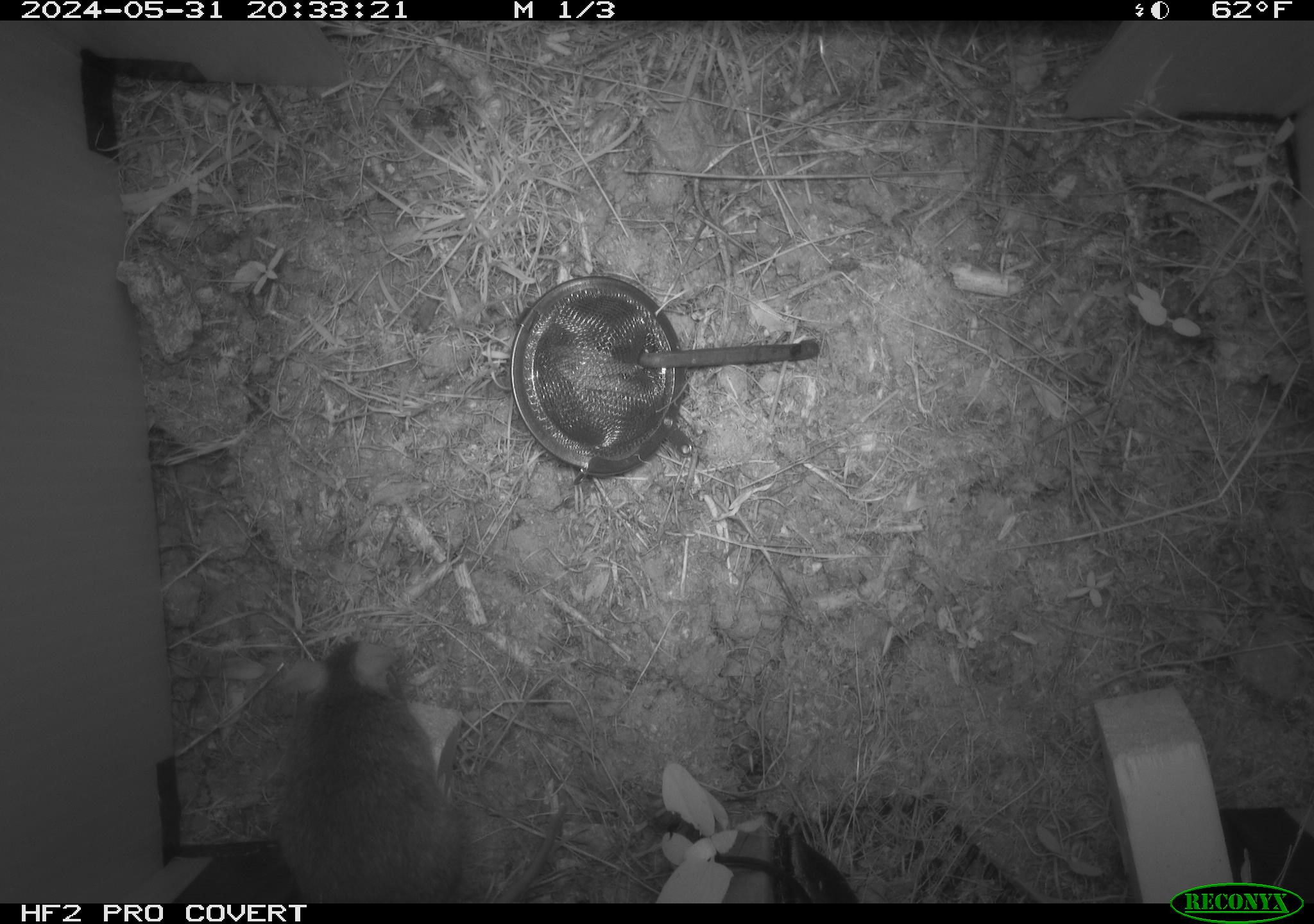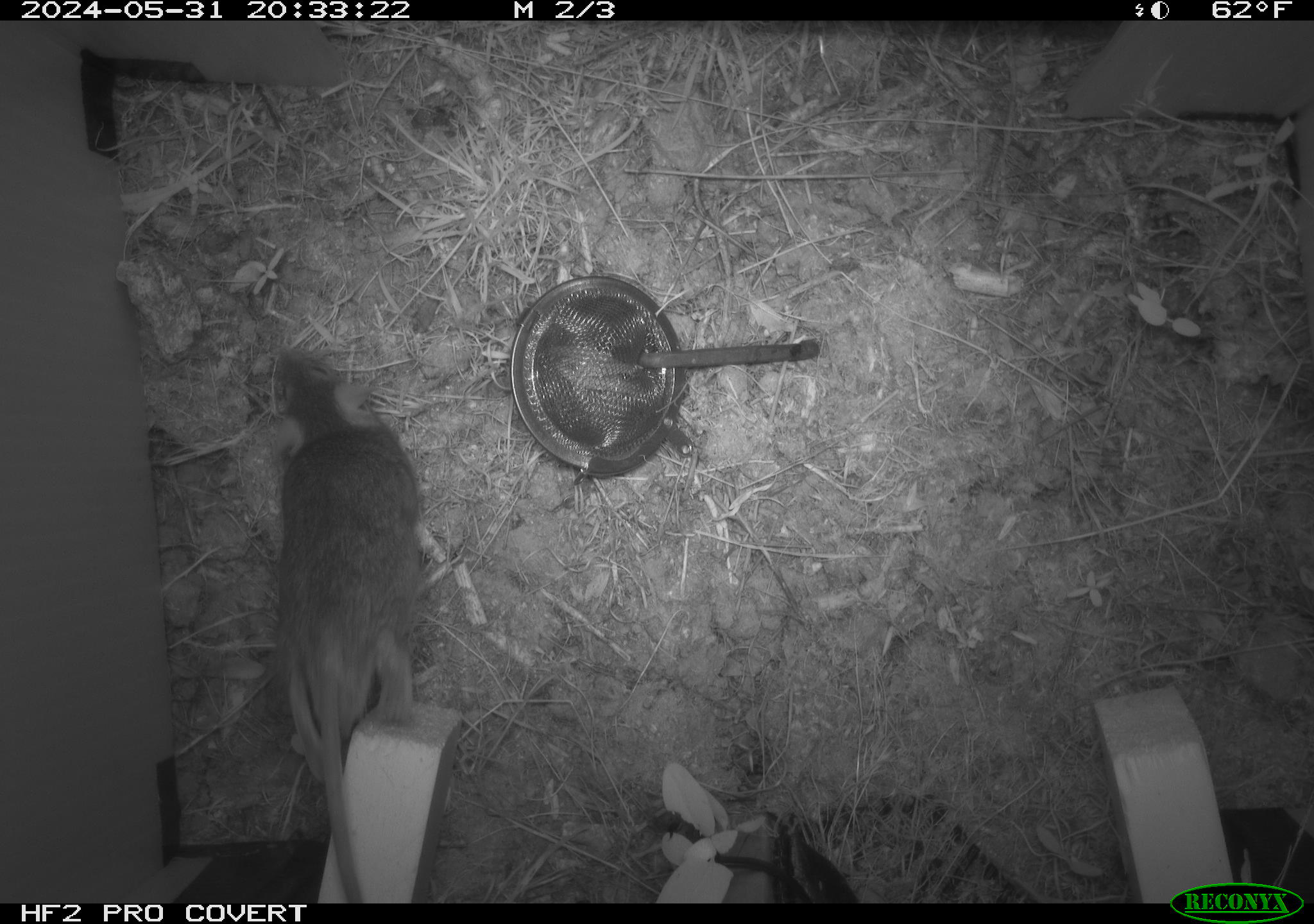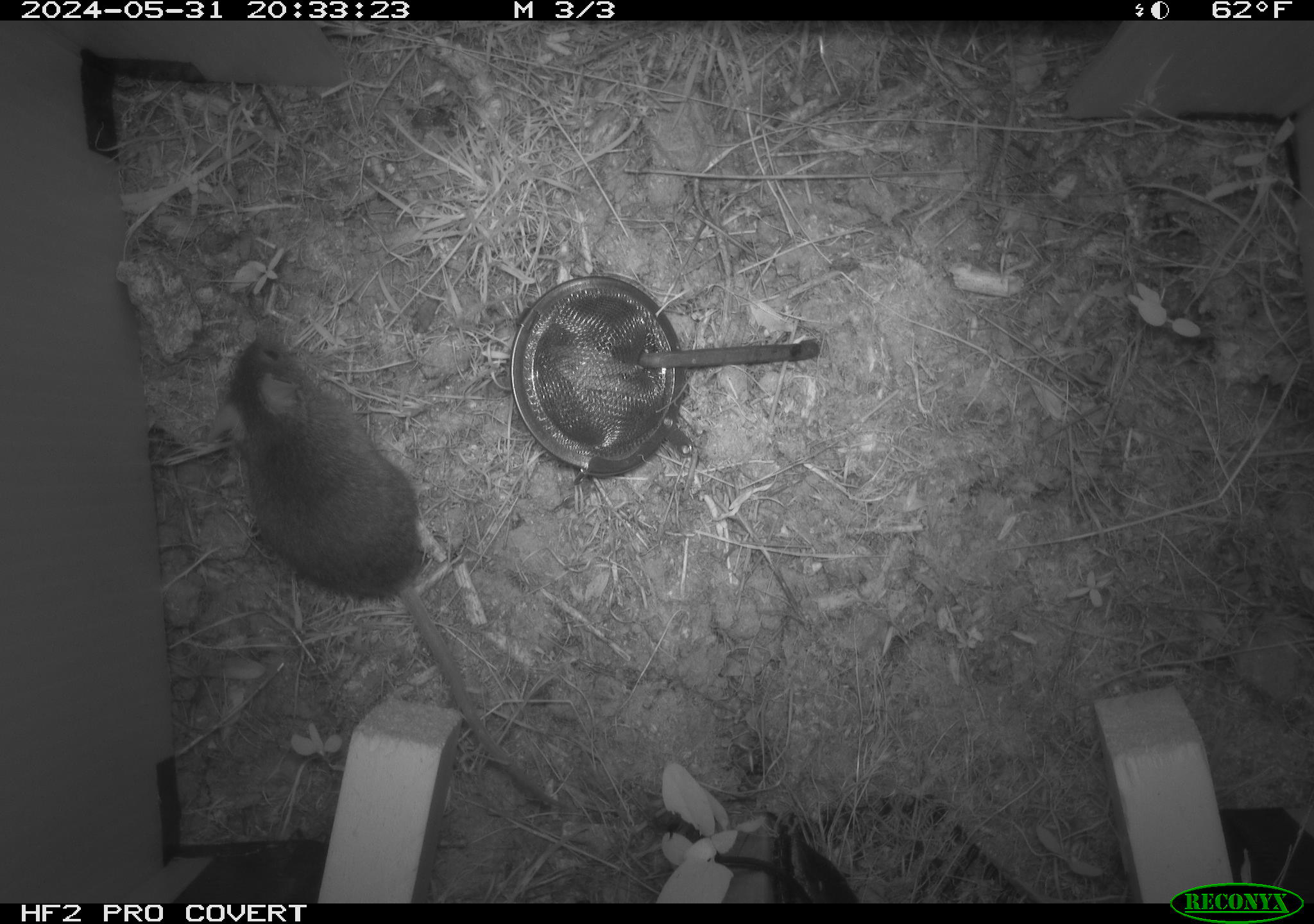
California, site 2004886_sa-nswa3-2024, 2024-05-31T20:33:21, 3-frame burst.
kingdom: Animalia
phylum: Chordata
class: Mammalia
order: Rodentia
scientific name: Rodentia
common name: rodent